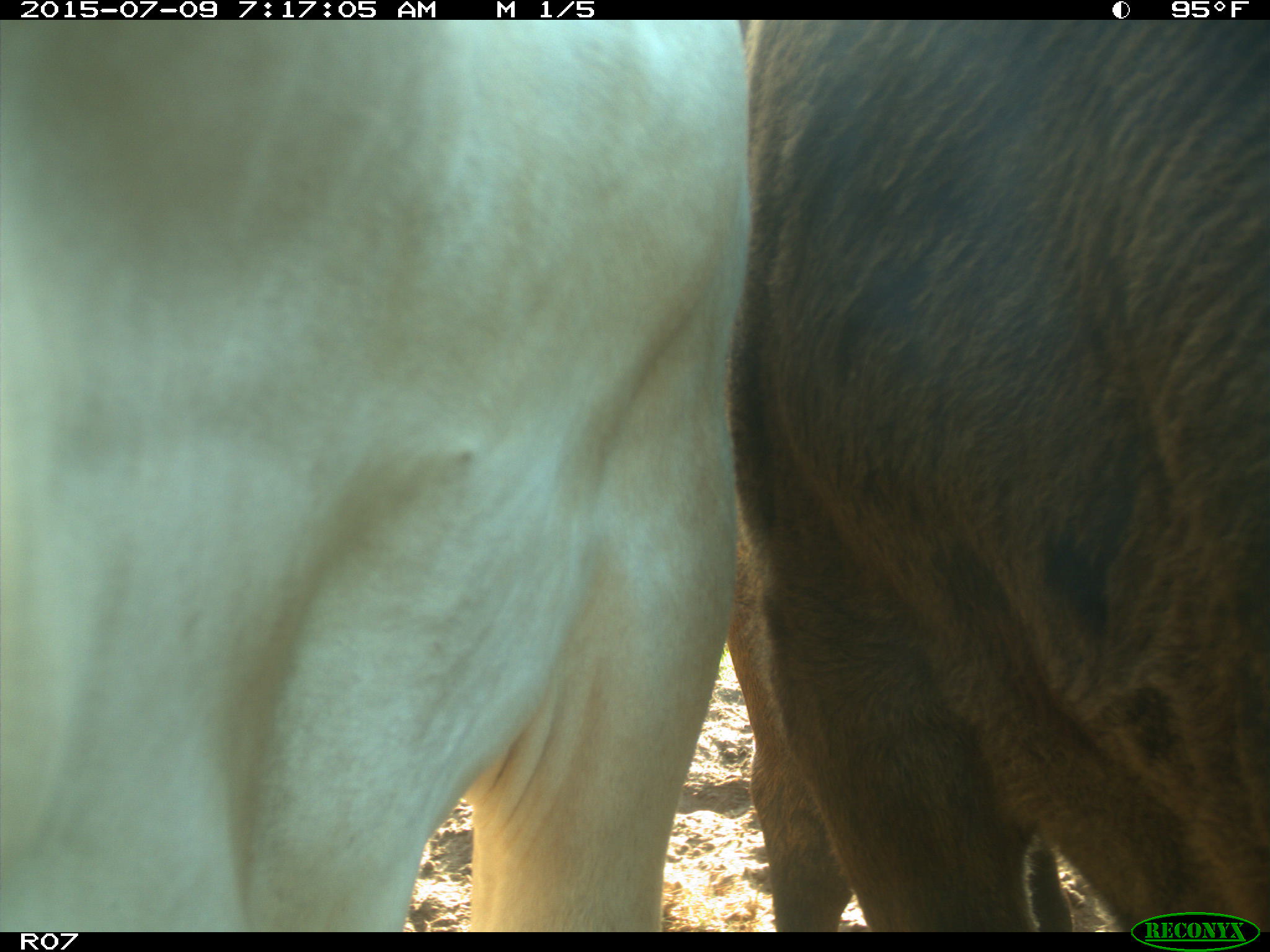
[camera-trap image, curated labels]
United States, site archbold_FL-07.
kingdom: Animalia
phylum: Chordata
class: Mammalia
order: Artiodactyla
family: Bovidae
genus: Bos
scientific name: Bos taurus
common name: domestic cow